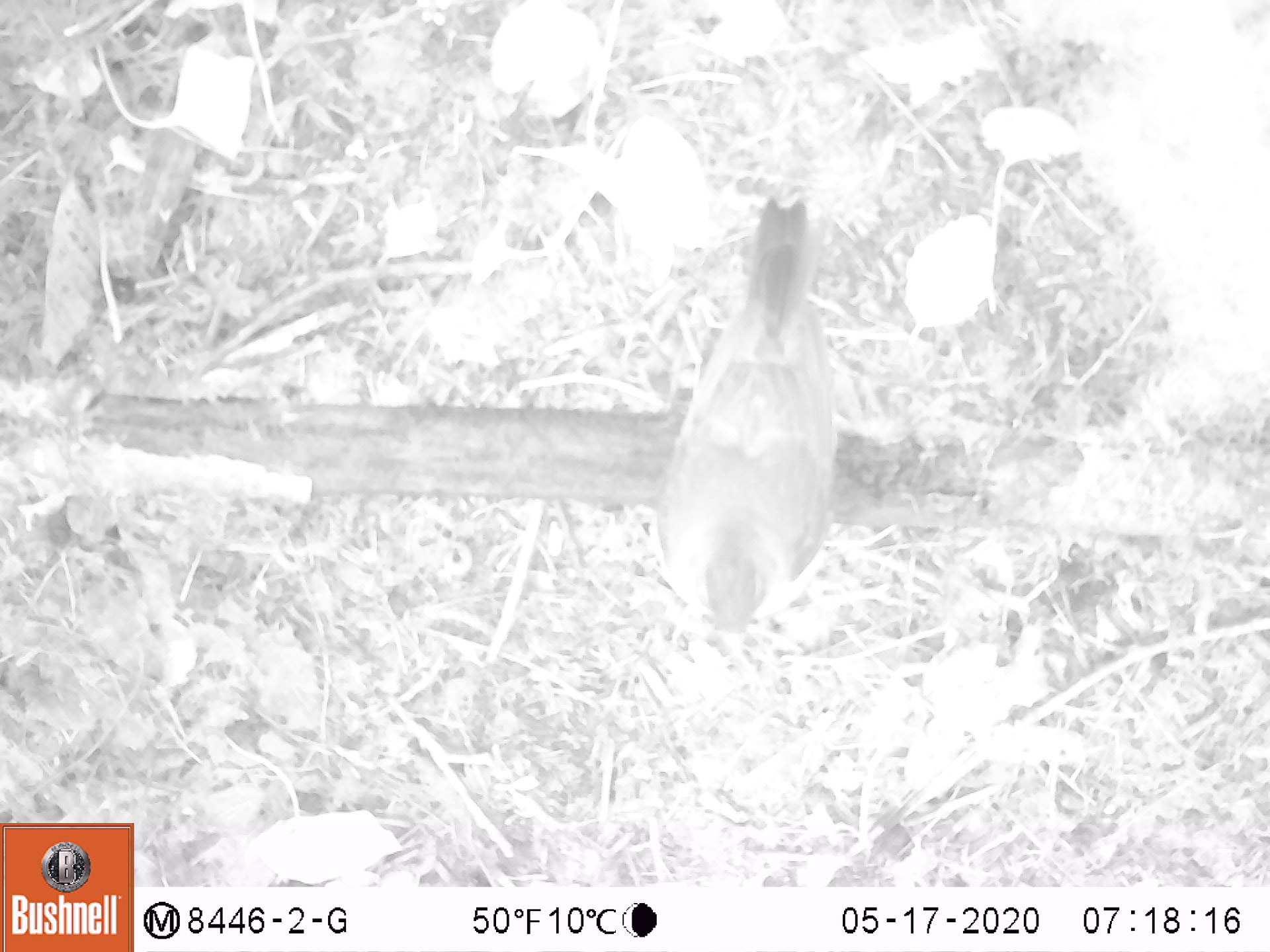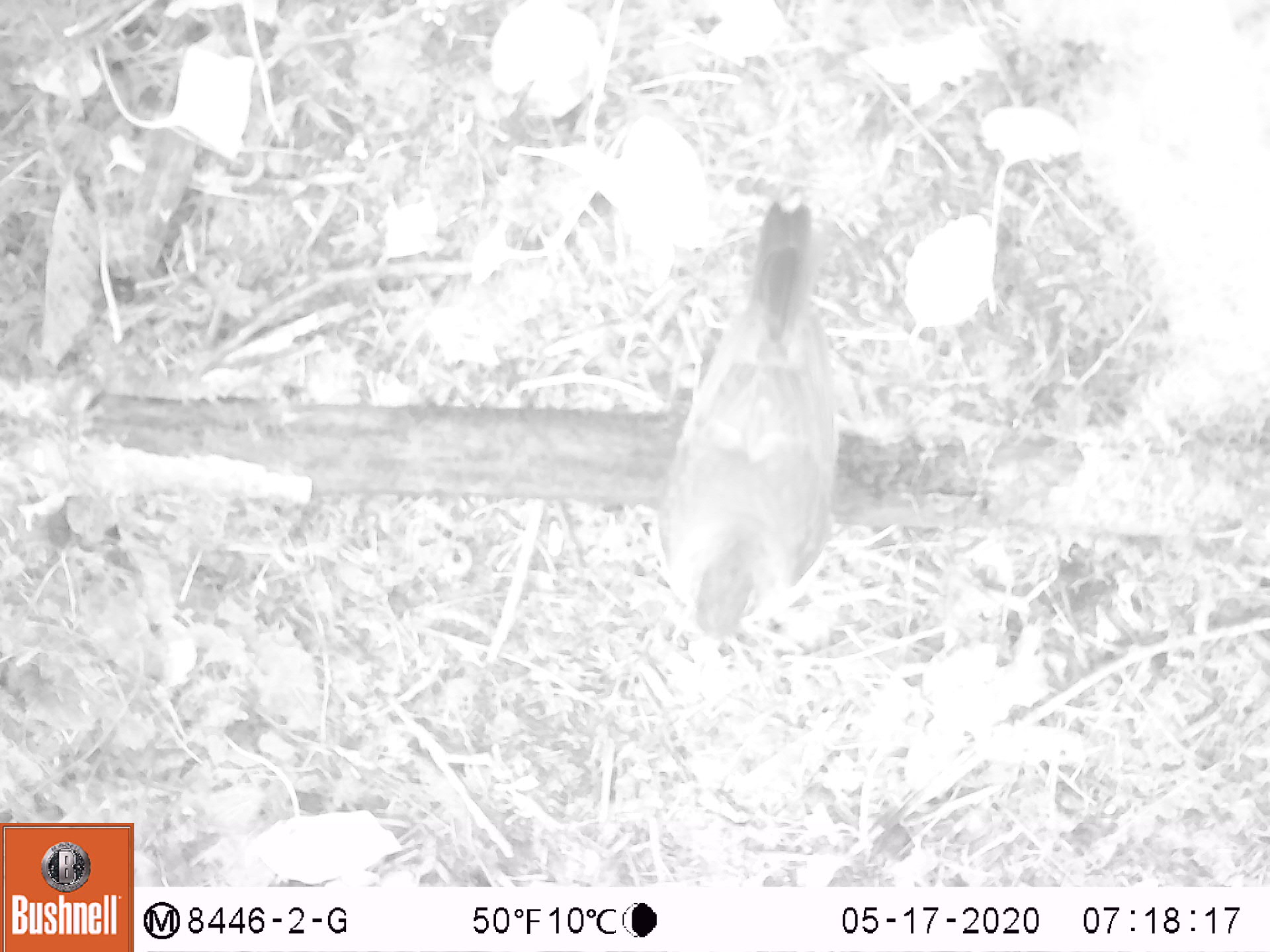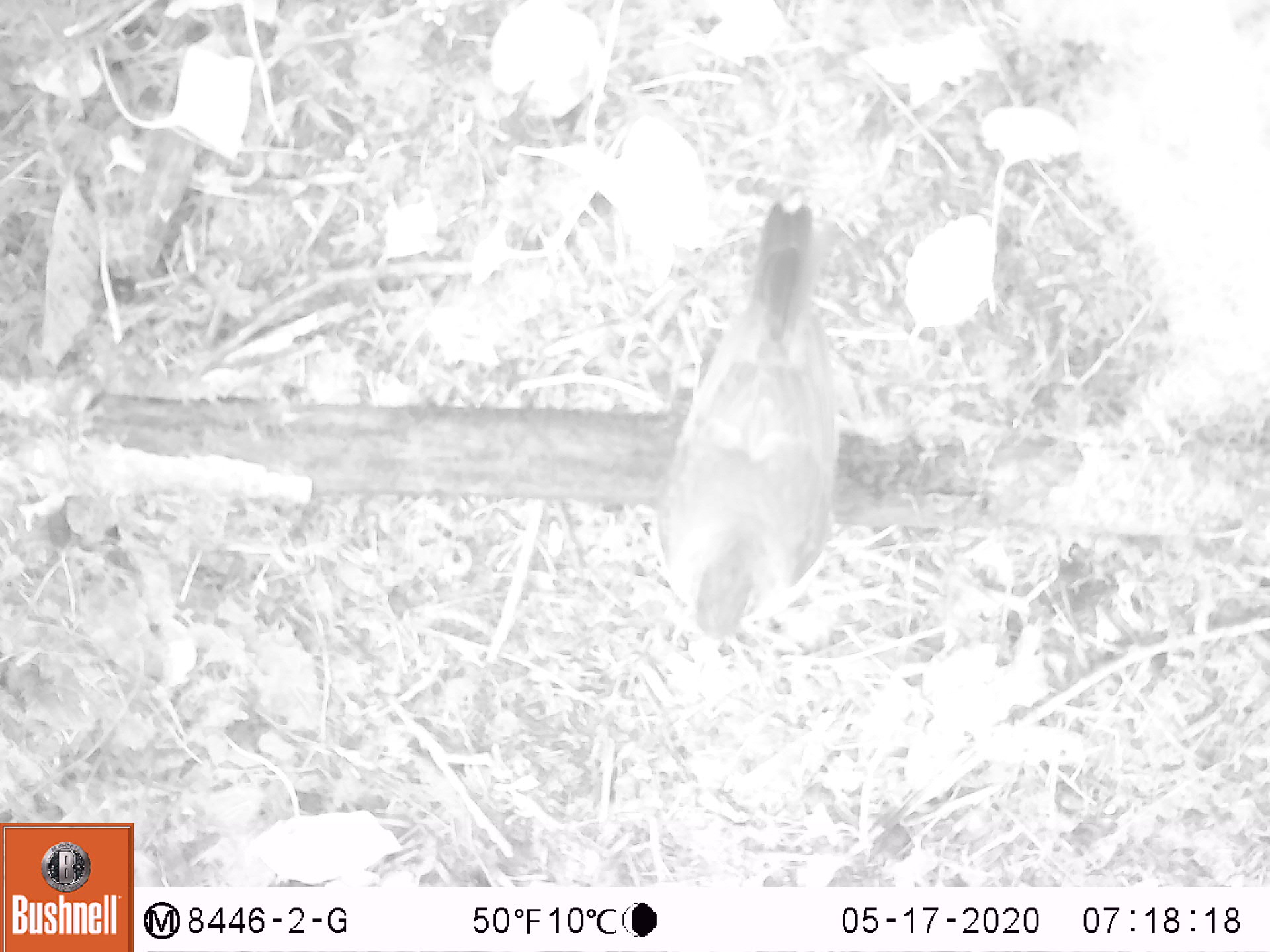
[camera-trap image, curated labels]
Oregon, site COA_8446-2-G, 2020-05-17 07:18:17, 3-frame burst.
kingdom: Animalia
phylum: Chordata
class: Aves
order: Passeriformes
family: Turdidae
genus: Turdus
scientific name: Turdus migratorius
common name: american robin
American robin (Turdus migratorius).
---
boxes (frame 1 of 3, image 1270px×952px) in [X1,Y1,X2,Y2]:
american robin: [647,179,862,664]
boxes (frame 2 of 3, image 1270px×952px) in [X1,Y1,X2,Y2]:
american robin: [640,184,868,660]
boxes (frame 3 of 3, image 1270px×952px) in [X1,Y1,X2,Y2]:
american robin: [638,181,869,660]